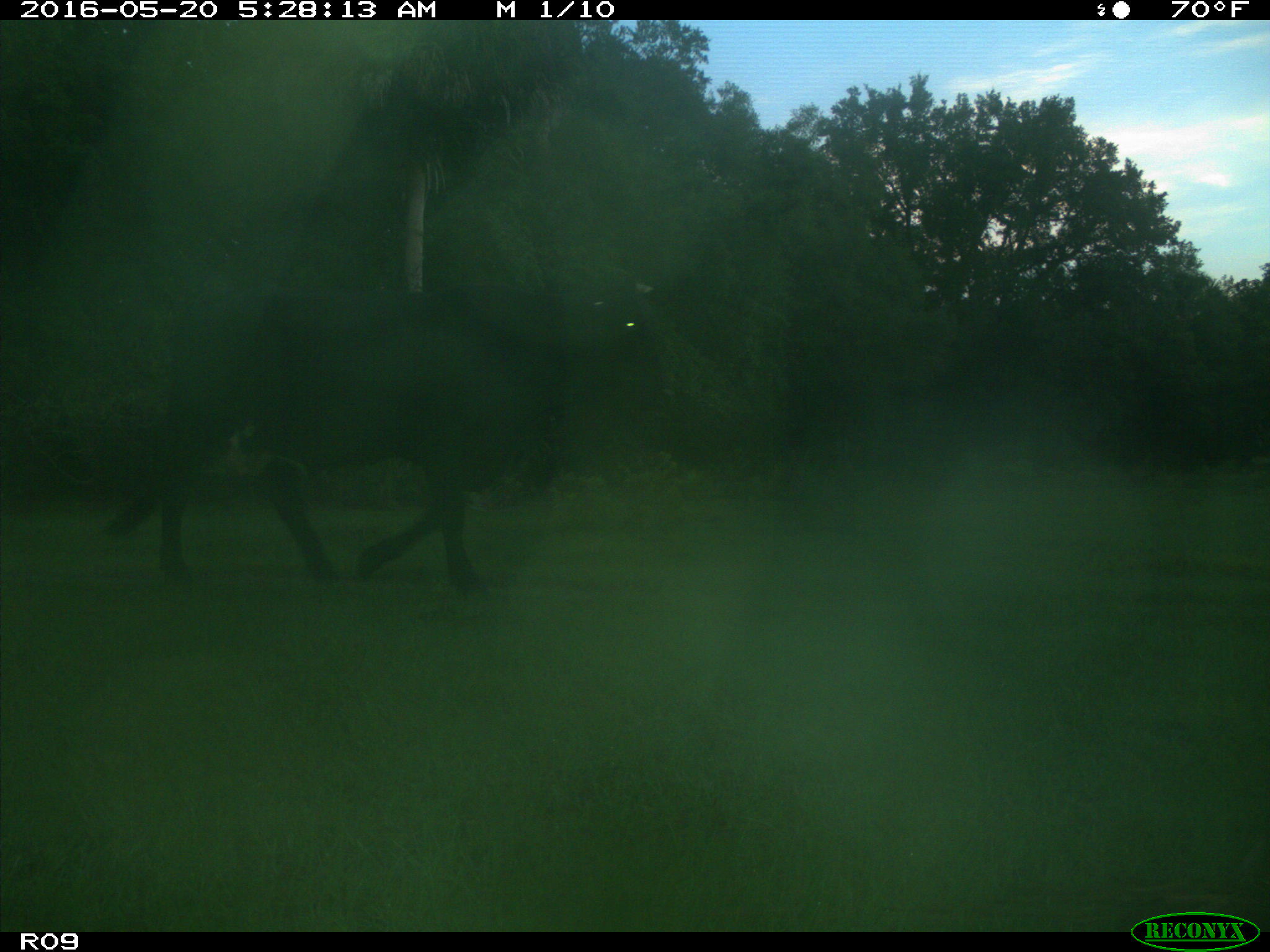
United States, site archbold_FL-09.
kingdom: Animalia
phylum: Chordata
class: Mammalia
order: Artiodactyla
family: Bovidae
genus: Bos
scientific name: Bos taurus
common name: domestic cow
Bos taurus (domestic cow).